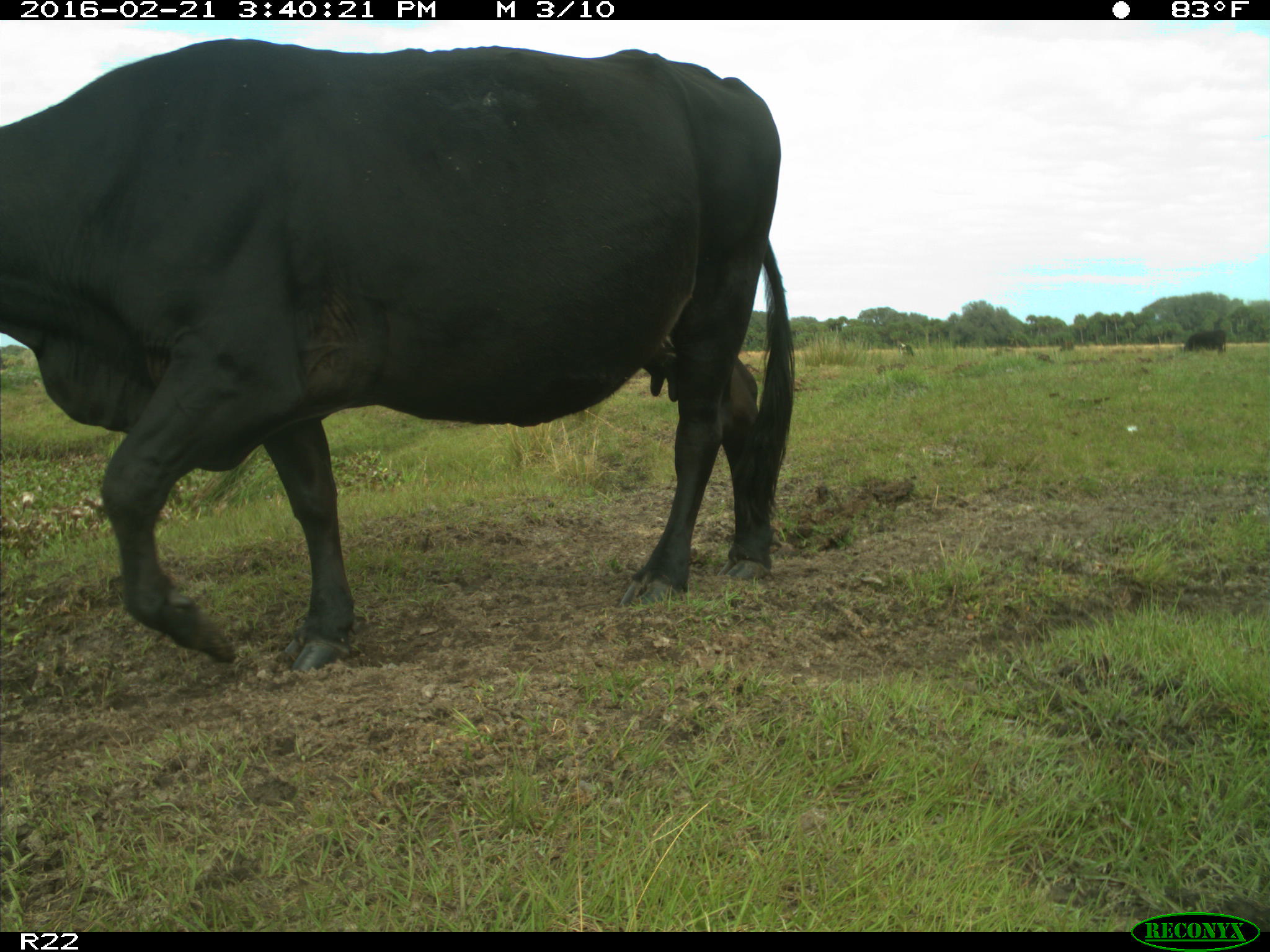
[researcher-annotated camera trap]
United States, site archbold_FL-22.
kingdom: Animalia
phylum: Chordata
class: Mammalia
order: Artiodactyla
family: Bovidae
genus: Bos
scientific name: Bos taurus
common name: domestic cow